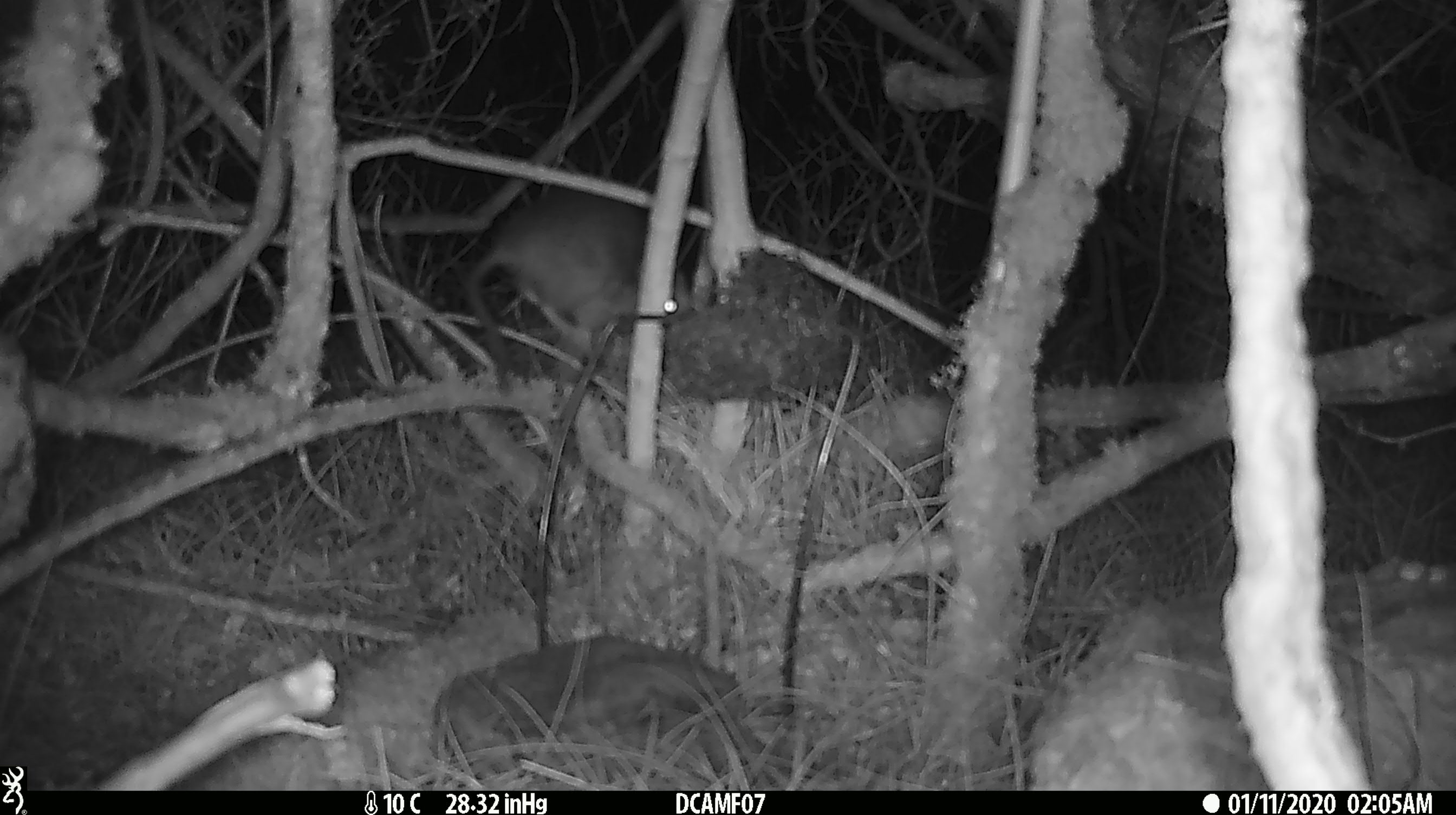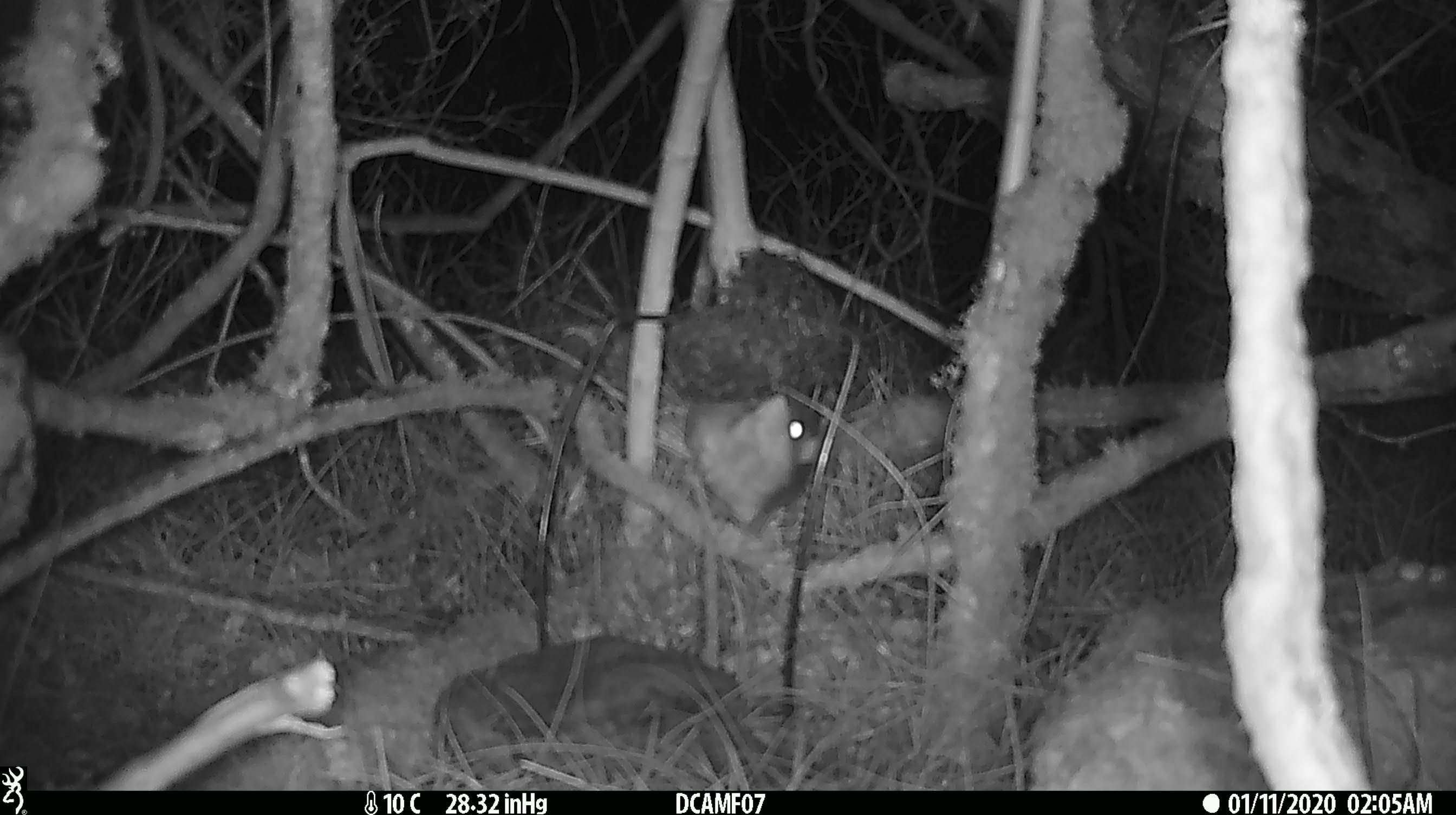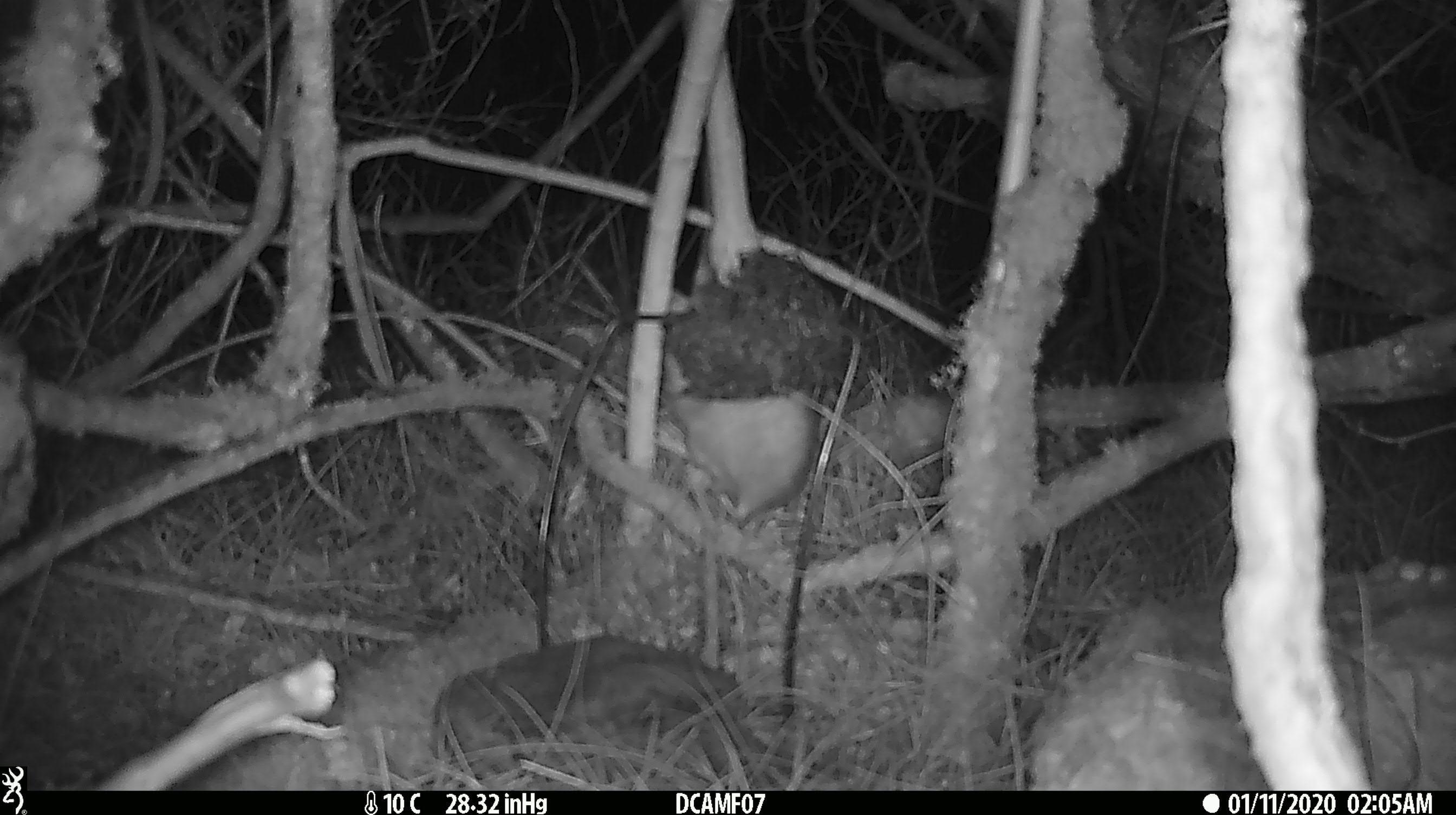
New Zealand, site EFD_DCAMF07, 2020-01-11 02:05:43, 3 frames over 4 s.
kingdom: Animalia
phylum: Chordata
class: Mammalia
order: Rodentia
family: Muridae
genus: Rattus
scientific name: Rattus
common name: rat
Rat (Rattus).